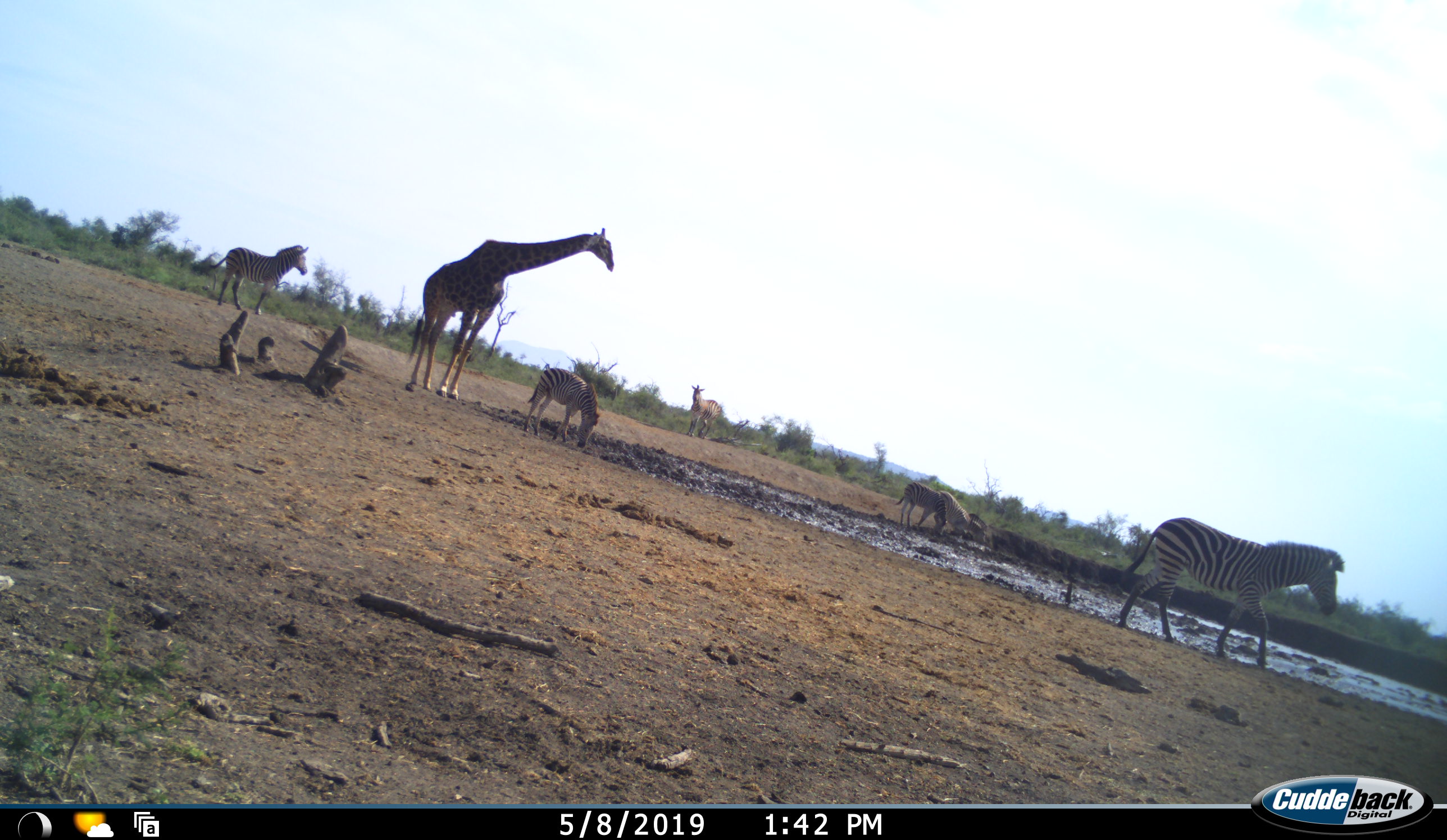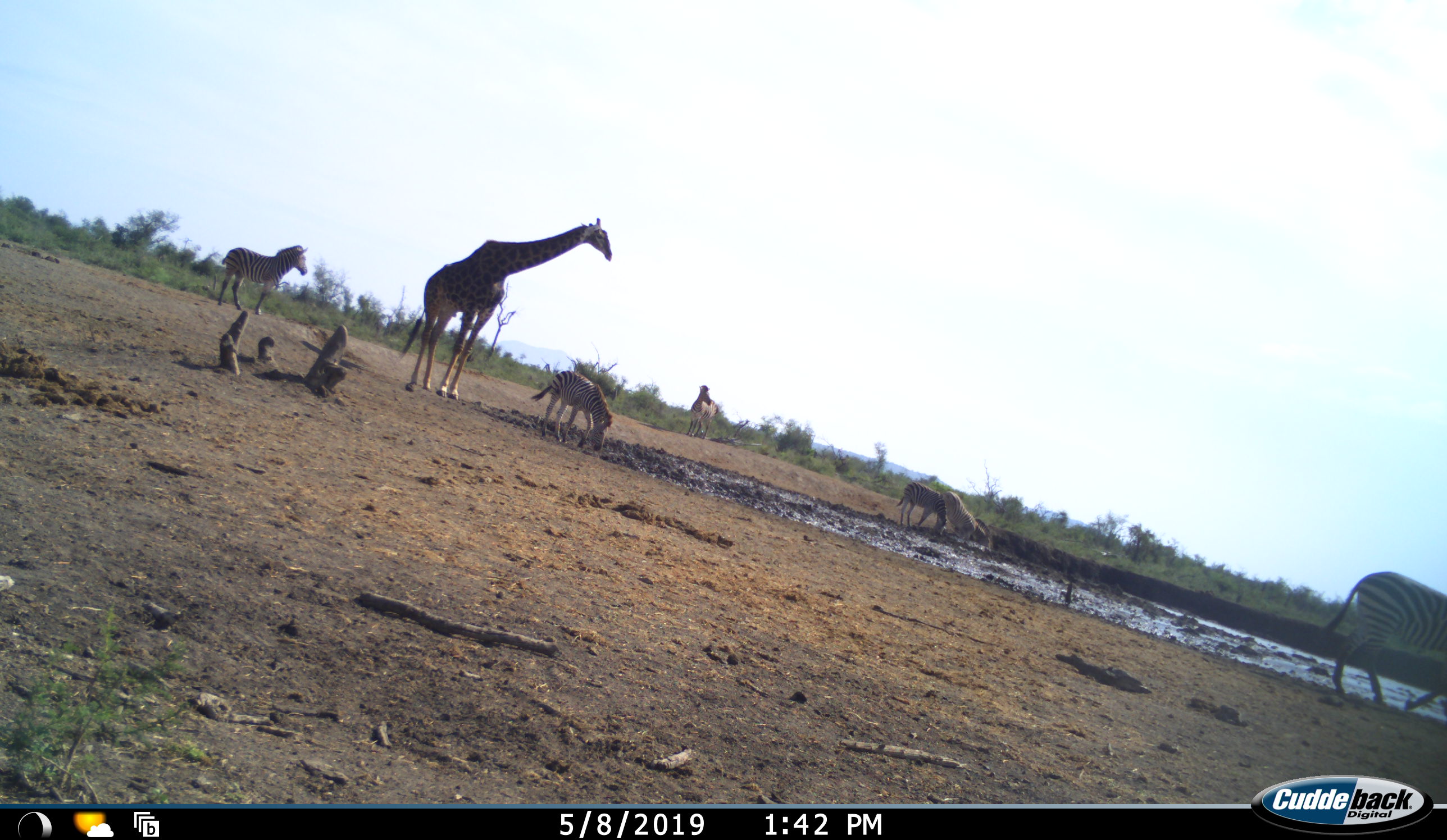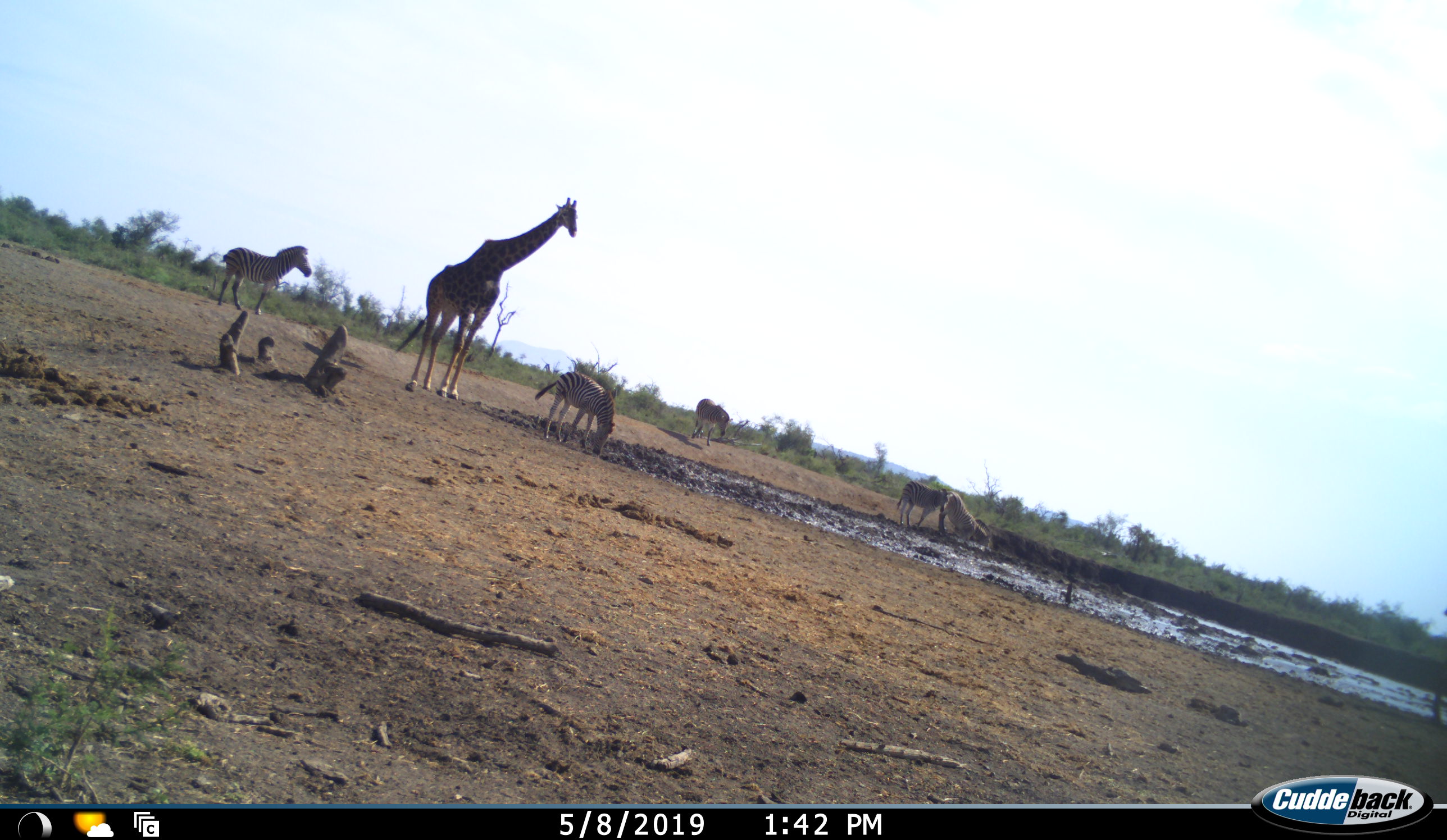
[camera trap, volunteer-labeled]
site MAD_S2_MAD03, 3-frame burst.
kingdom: Animalia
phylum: Chordata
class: Mammalia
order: Artiodactyla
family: Giraffidae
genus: Giraffa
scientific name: Giraffa camelopardalis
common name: giraffe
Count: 1.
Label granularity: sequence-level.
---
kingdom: Animalia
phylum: Chordata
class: Mammalia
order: Perissodactyla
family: Equidae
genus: Equus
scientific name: Equus quagga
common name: plains zebra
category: zebraplains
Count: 6.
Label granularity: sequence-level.